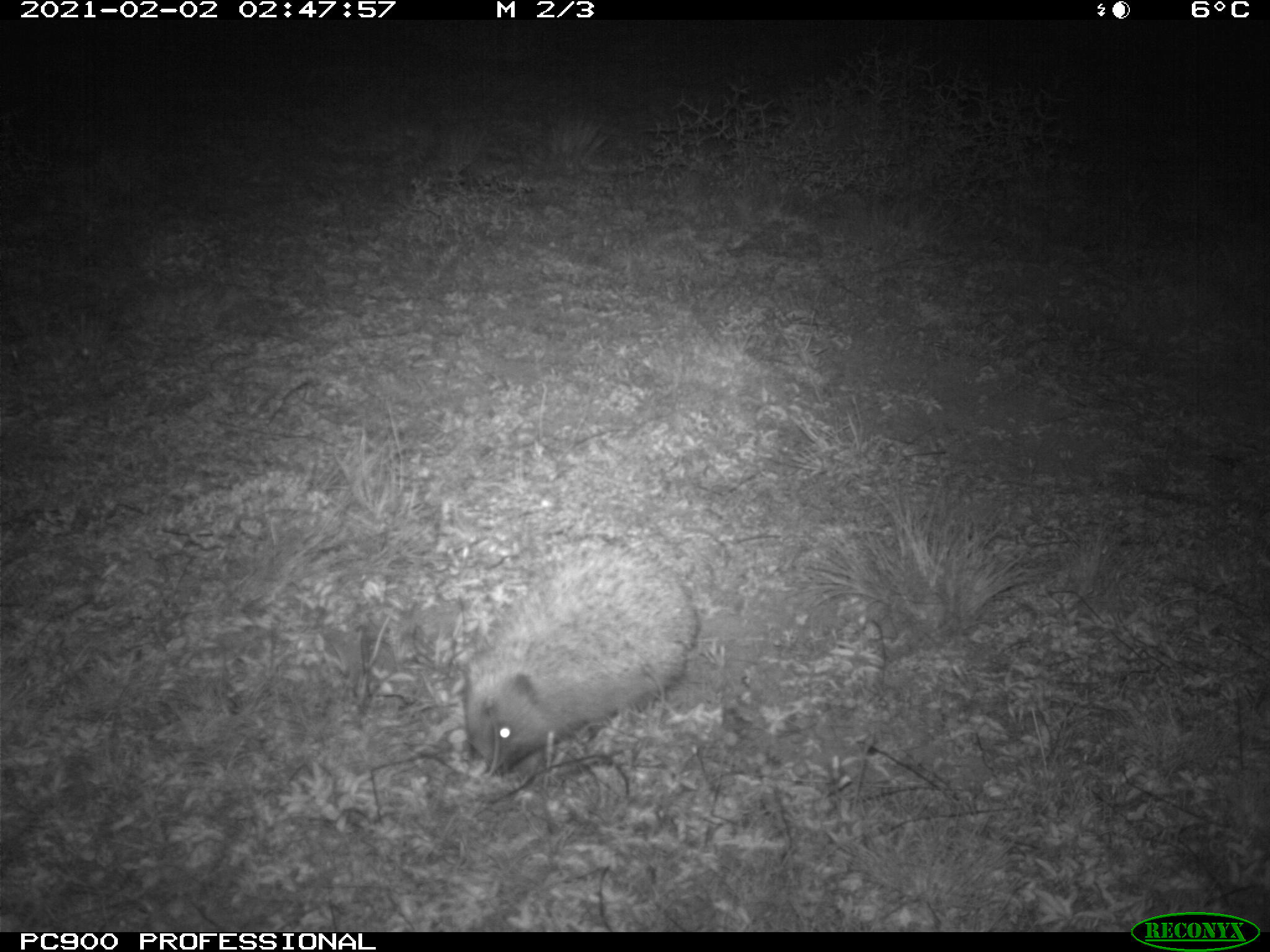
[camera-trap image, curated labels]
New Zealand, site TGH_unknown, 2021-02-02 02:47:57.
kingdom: Animalia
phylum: Chordata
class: Mammalia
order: Eulipotyphla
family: Erinaceidae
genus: Erinaceus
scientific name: Erinaceus europaeus europaeus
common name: european hedgehog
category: hedgehog